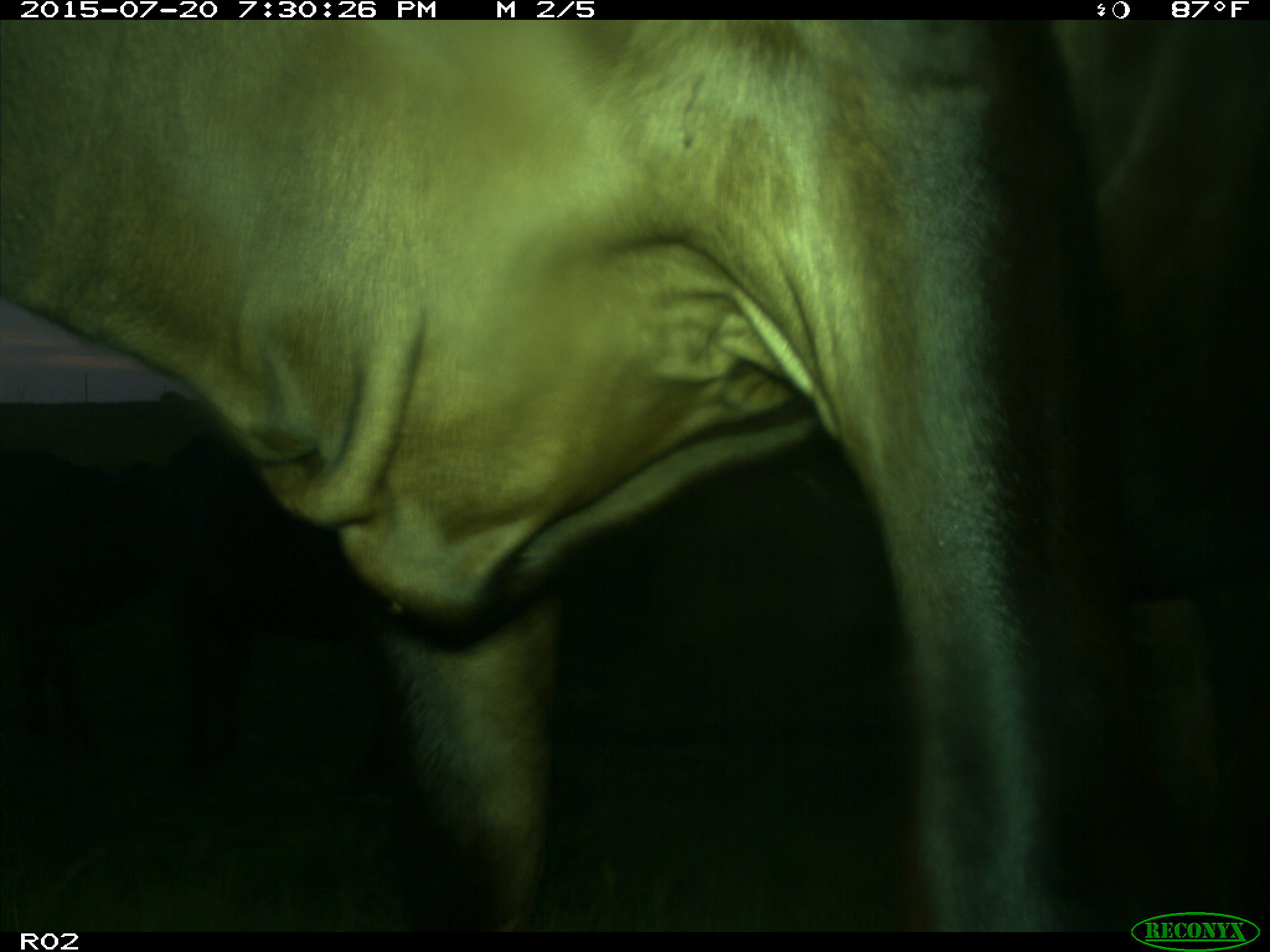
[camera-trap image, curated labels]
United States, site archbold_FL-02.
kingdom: Animalia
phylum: Chordata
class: Mammalia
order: Artiodactyla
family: Bovidae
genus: Bos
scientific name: Bos taurus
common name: domestic cow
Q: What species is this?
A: Bos taurus (domestic cow).